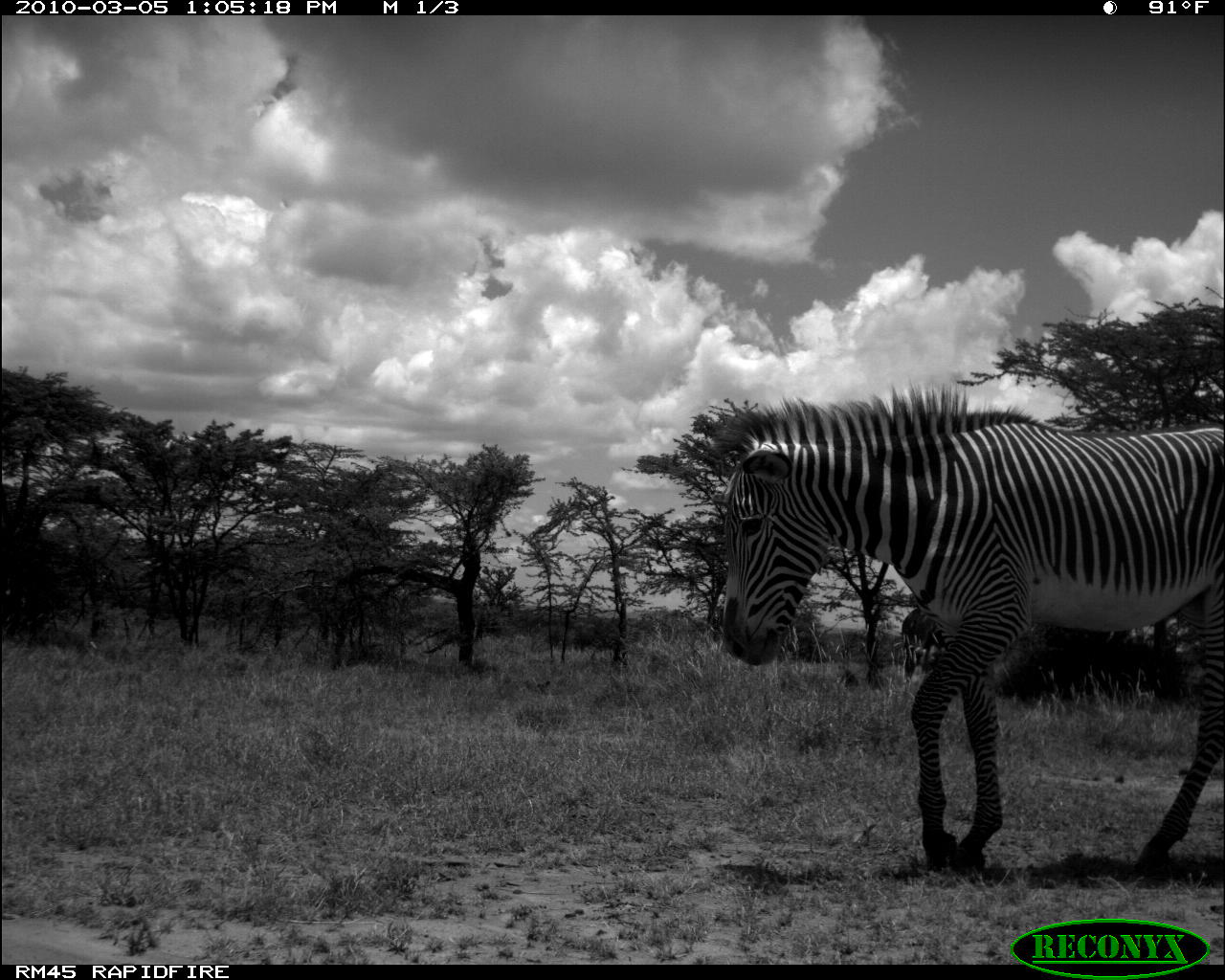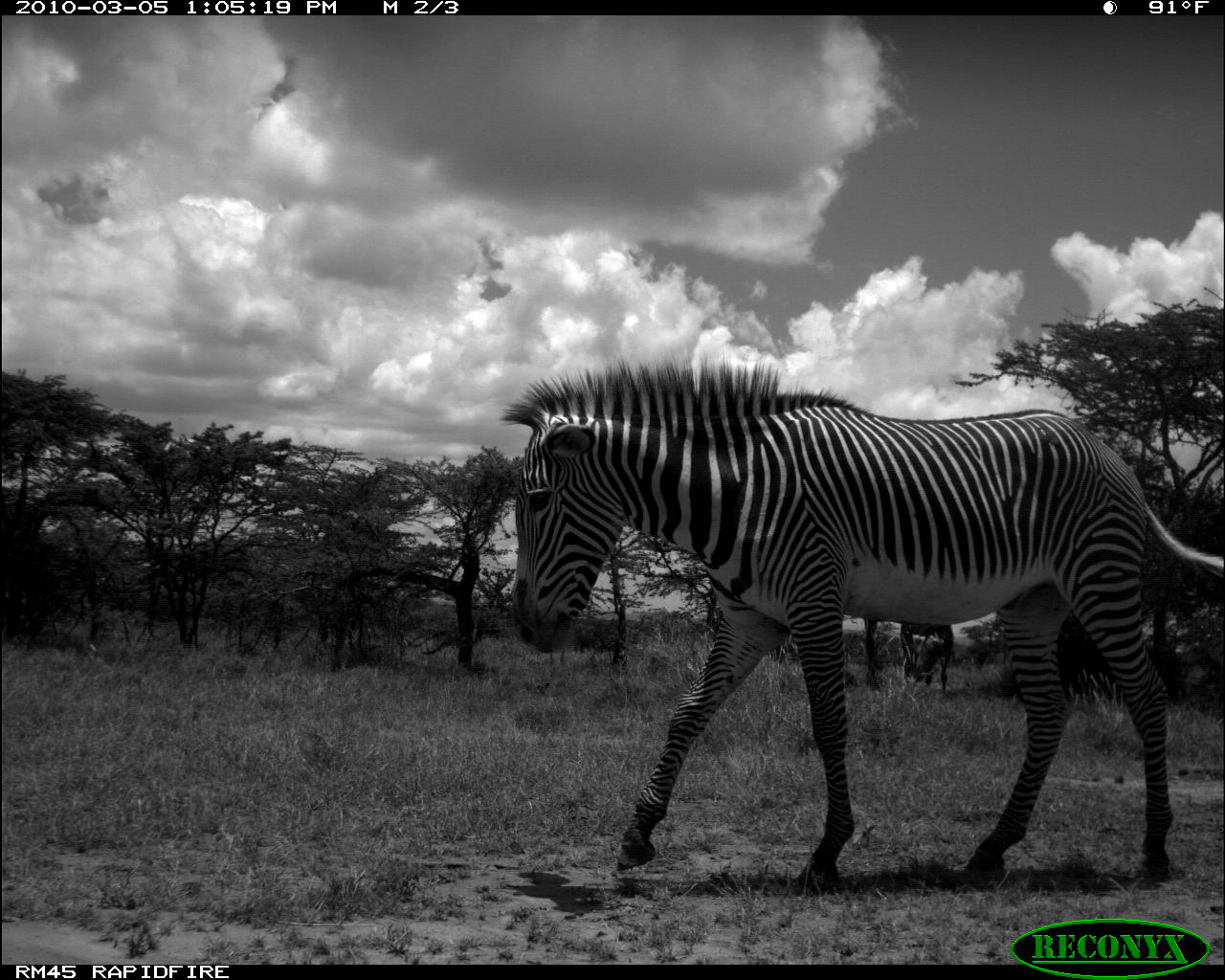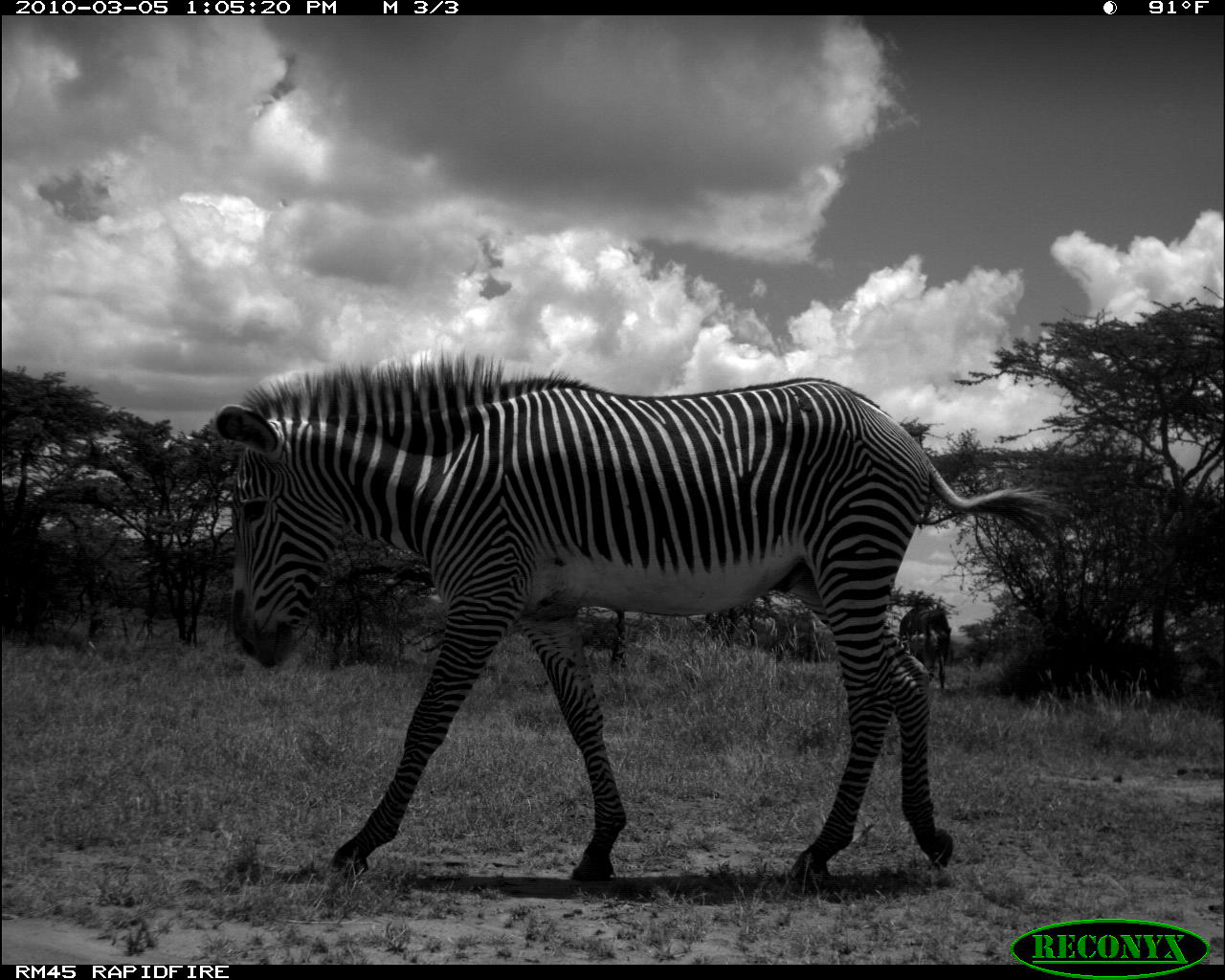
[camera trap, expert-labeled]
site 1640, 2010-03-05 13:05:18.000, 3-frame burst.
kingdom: Animalia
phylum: Chordata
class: Mammalia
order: Perissodactyla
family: Equidae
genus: Equus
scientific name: Equus grevyi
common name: grévy's zebra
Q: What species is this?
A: Equus grevyi (grévy's zebra).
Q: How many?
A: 2.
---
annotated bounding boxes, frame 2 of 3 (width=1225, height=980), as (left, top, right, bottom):
equus grevyi: (493, 352, 1225, 893)